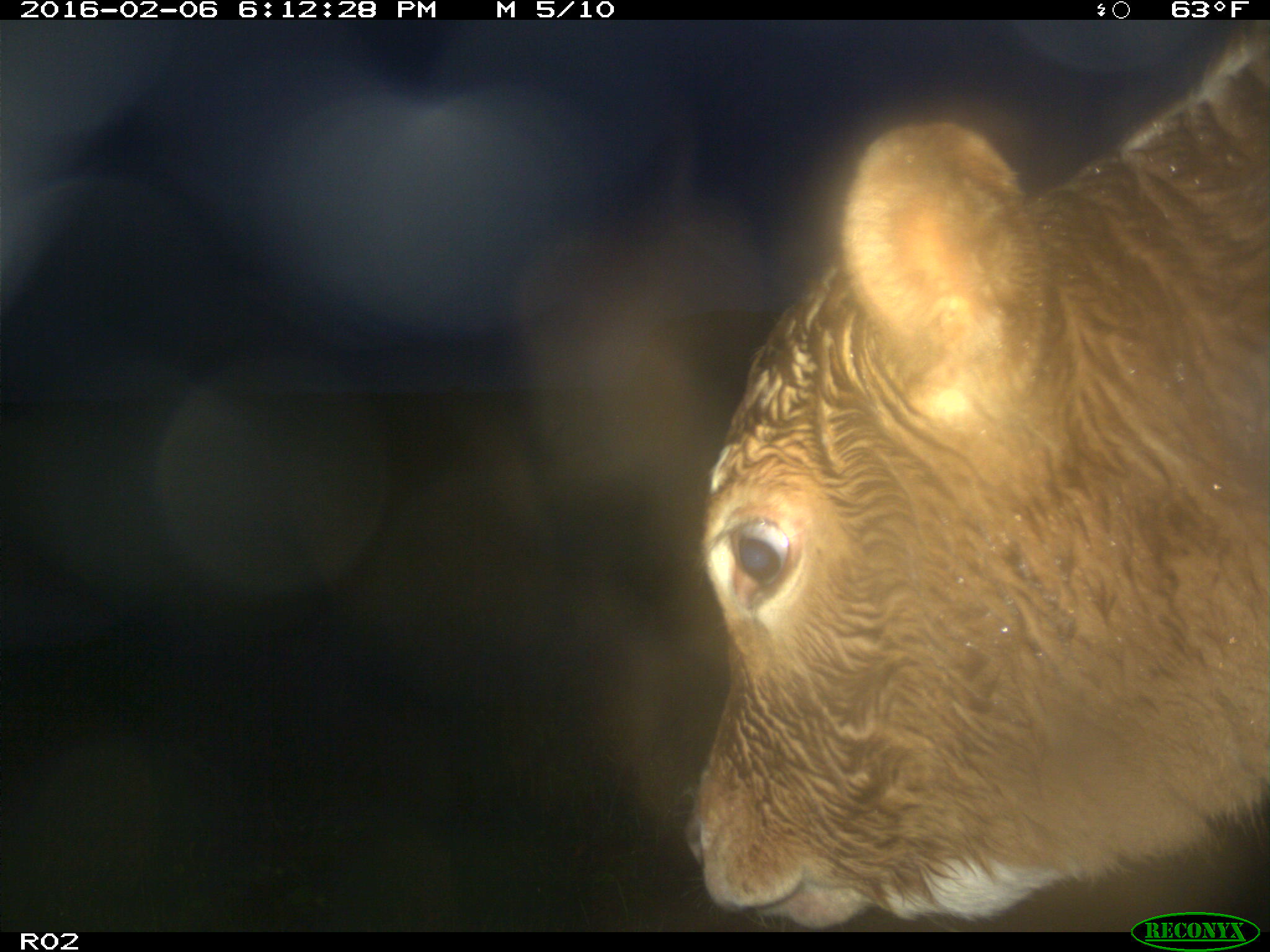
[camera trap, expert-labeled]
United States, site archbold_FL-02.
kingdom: Animalia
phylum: Chordata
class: Mammalia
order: Artiodactyla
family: Bovidae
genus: Bos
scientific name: Bos taurus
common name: domestic cow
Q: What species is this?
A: Bos taurus (domestic cow).